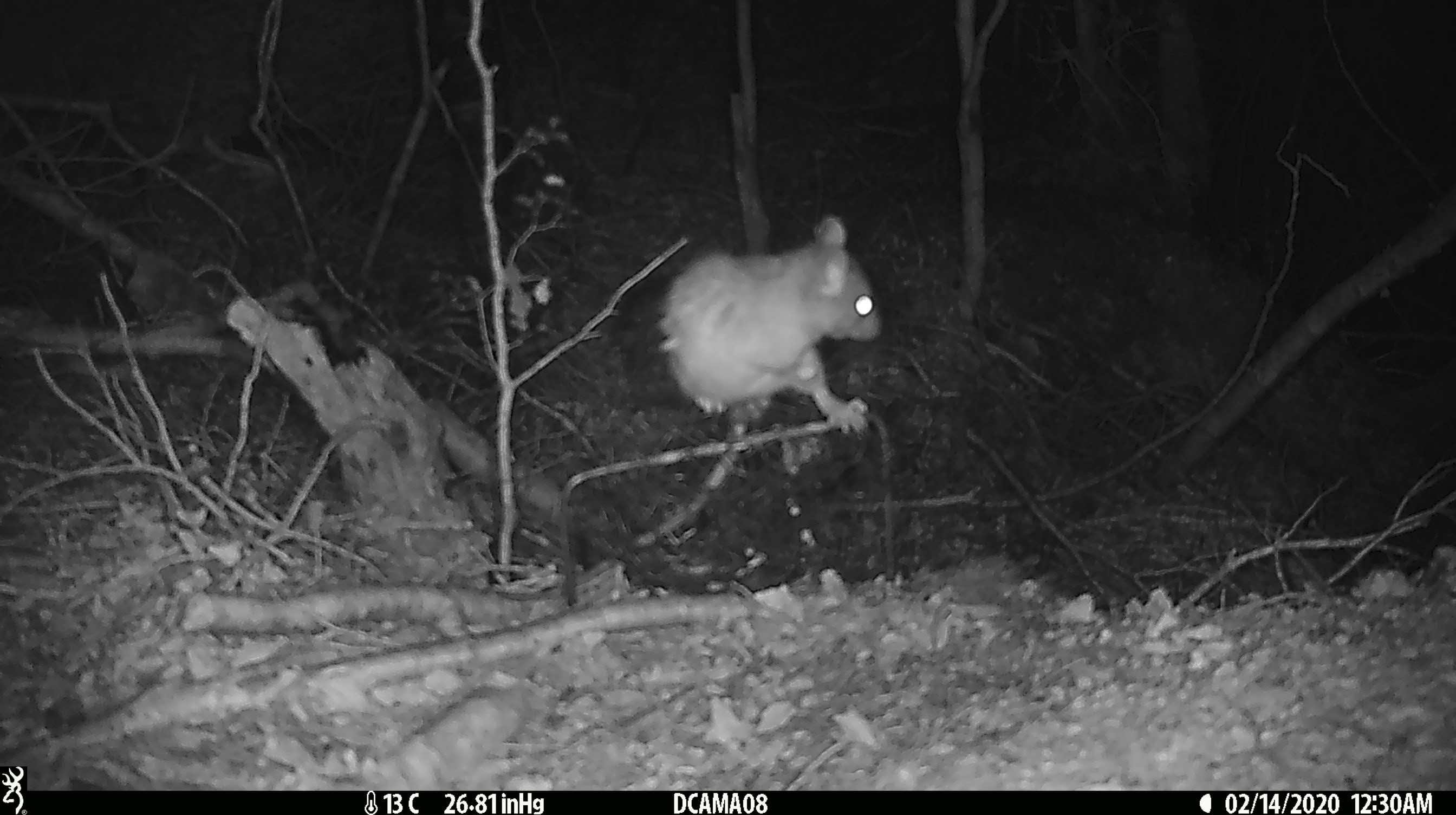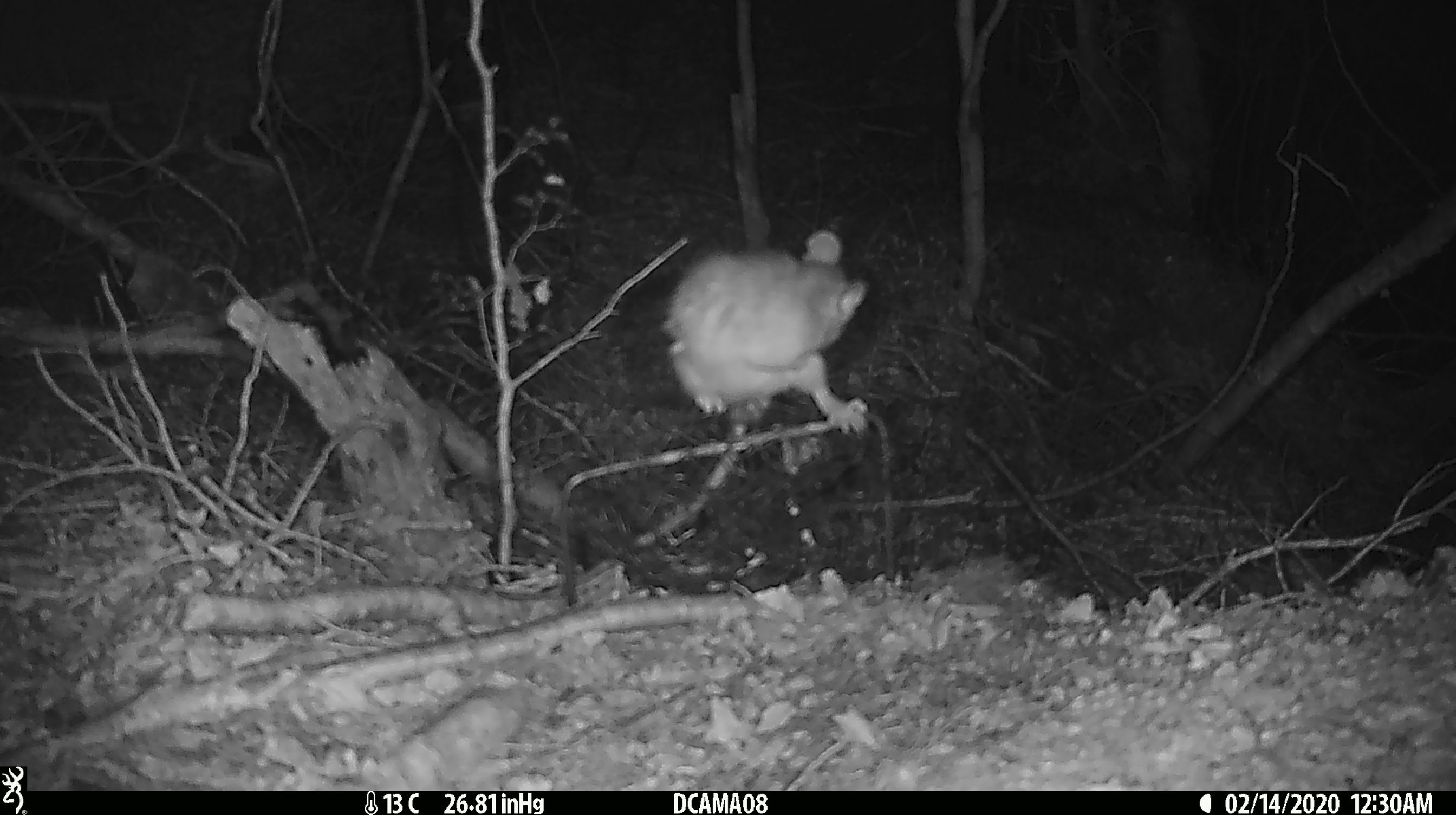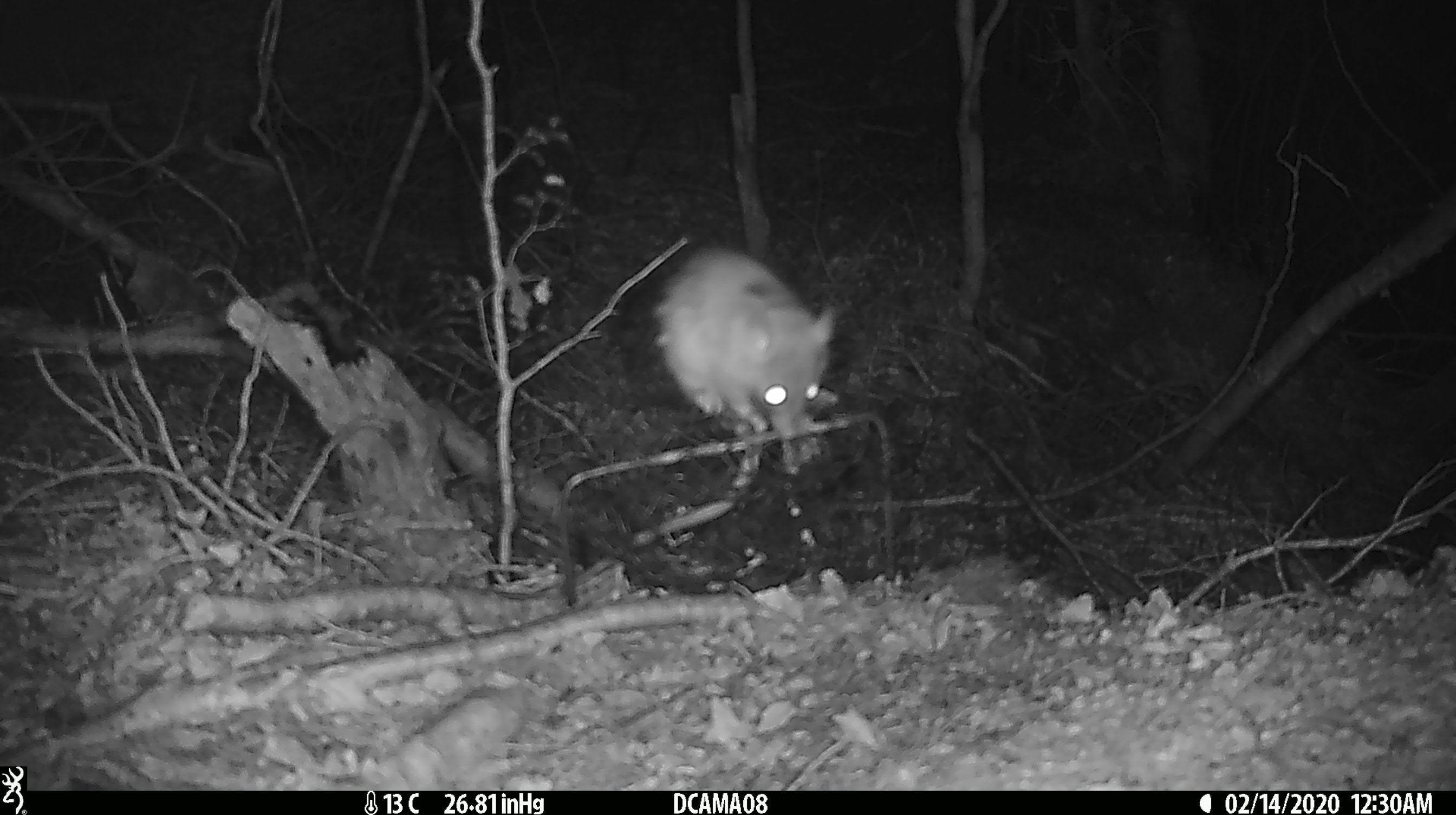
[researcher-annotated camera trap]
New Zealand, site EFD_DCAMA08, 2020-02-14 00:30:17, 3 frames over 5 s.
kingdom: Animalia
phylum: Chordata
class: Mammalia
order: Rodentia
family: Muridae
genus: Rattus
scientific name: Rattus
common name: rat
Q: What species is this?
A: Rat (Rattus).